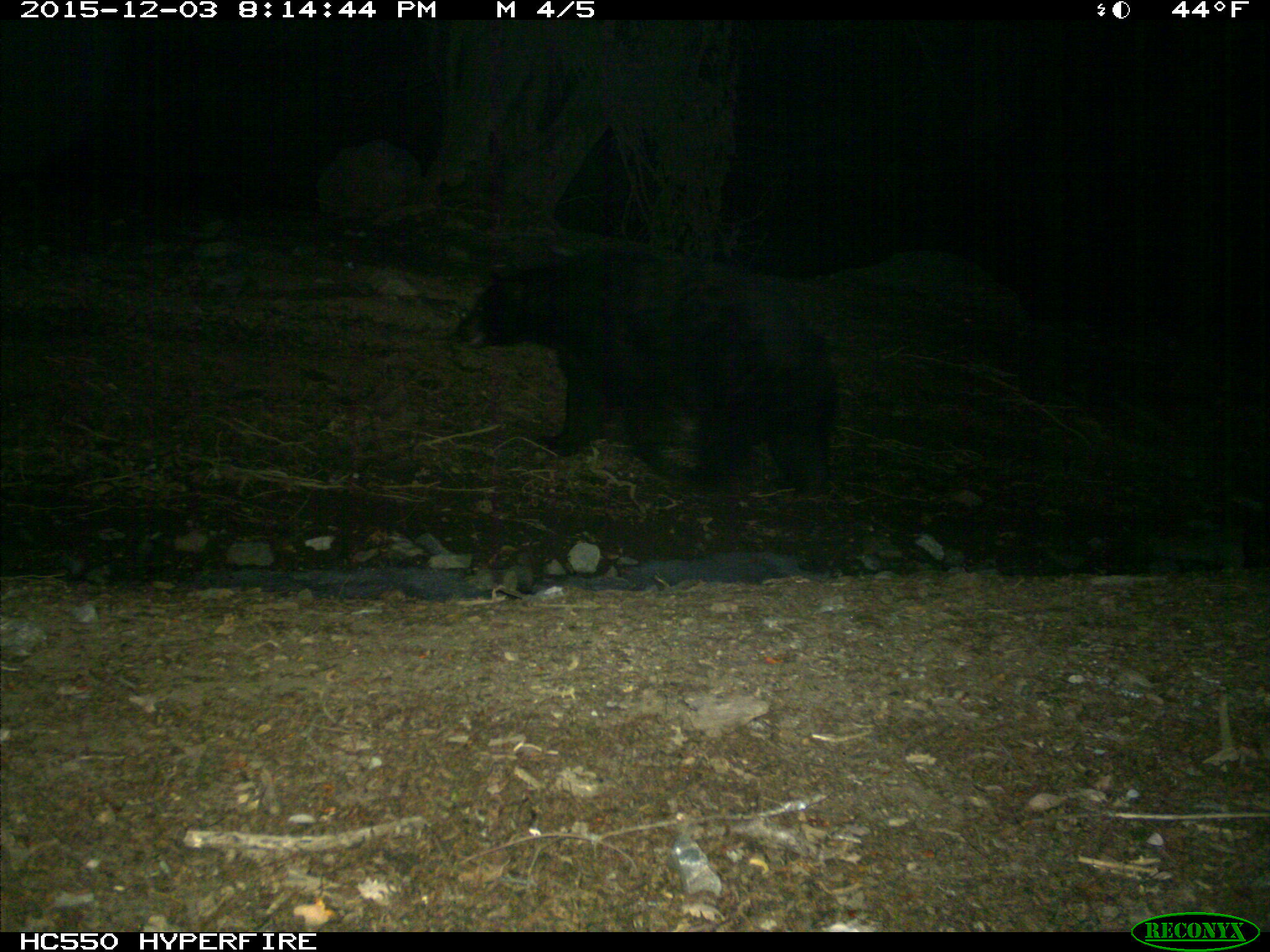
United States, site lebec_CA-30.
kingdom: Animalia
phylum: Chordata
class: Mammalia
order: Carnivora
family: Ursidae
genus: Ursus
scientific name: Ursus americanus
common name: american black bear